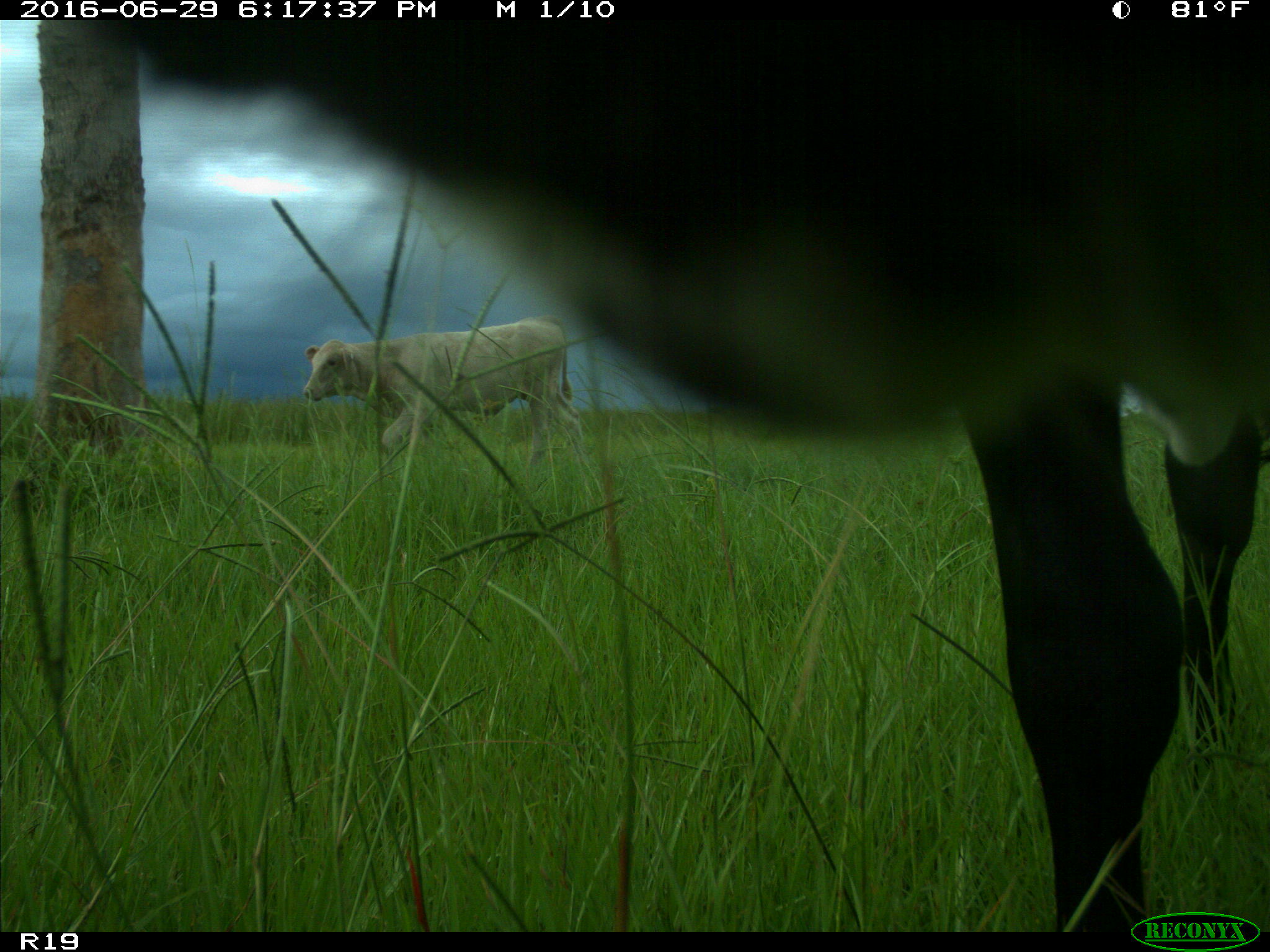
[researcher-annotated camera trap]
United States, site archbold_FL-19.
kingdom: Animalia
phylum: Chordata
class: Mammalia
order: Artiodactyla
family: Bovidae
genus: Bos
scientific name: Bos taurus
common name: domestic cow